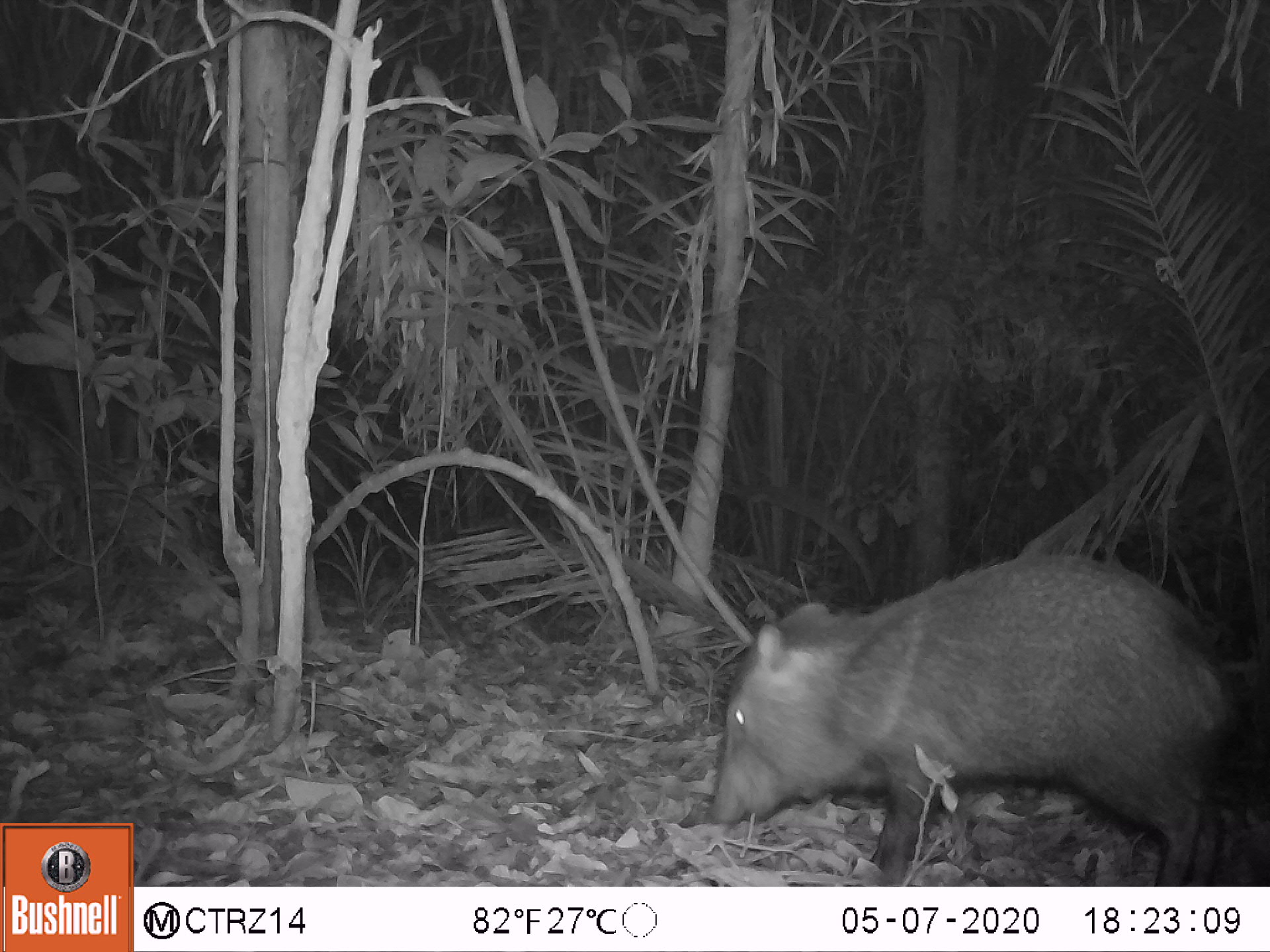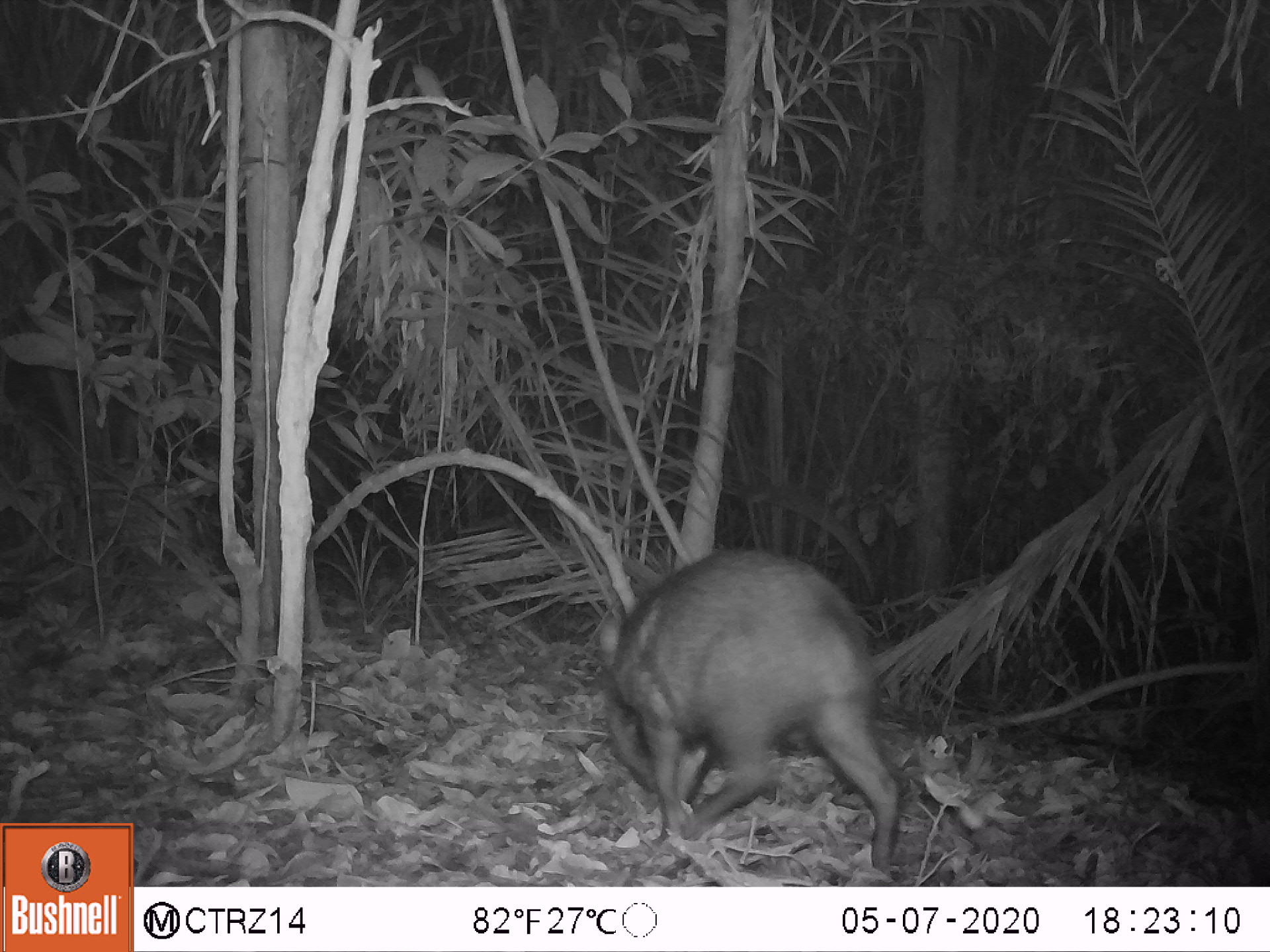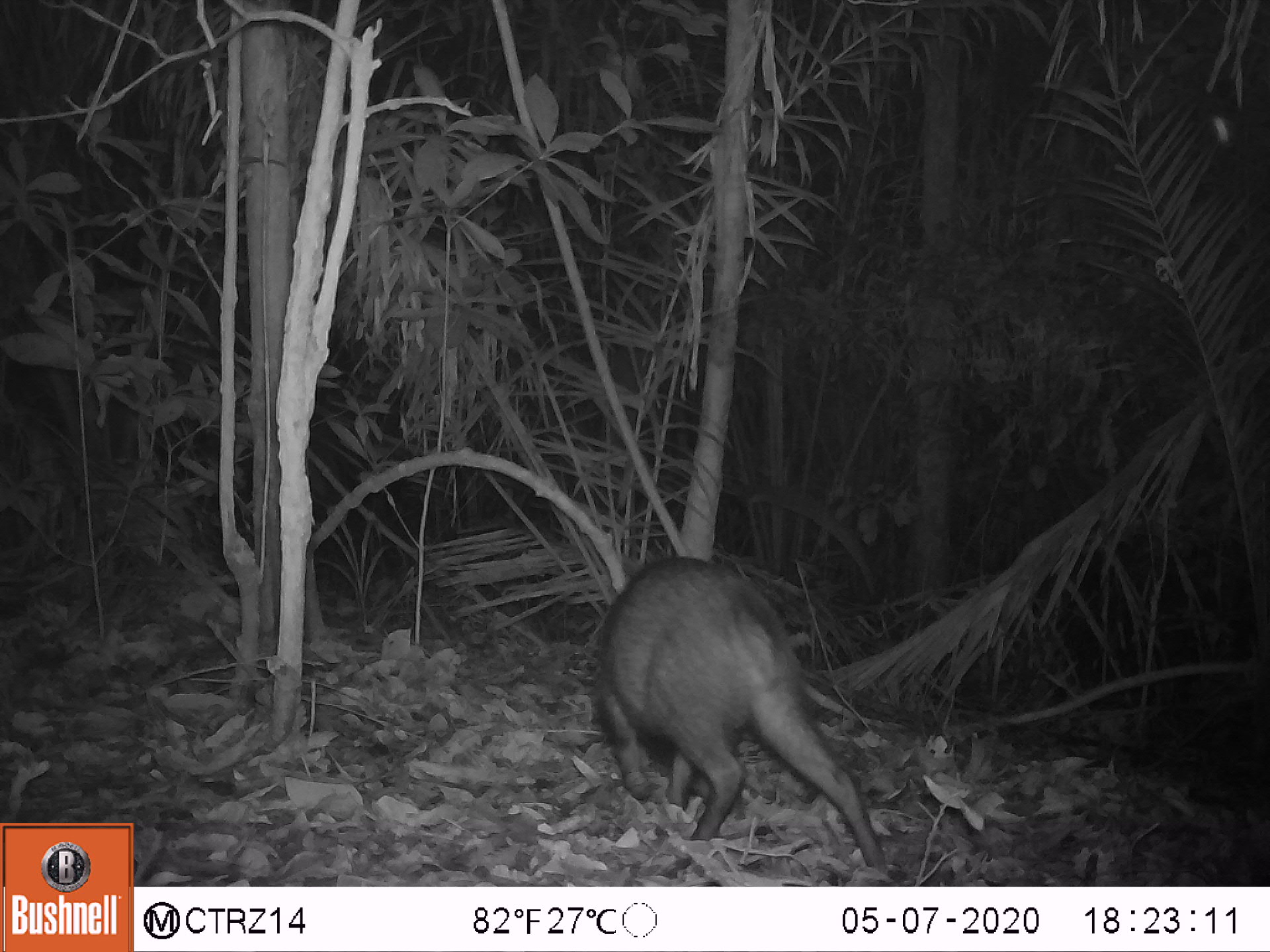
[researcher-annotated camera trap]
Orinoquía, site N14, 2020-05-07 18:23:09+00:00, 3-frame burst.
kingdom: Animalia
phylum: Chordata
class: Mammalia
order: Artiodactyla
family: Tayassuidae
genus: Pecari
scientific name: Pecari tajacu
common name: collared peccary